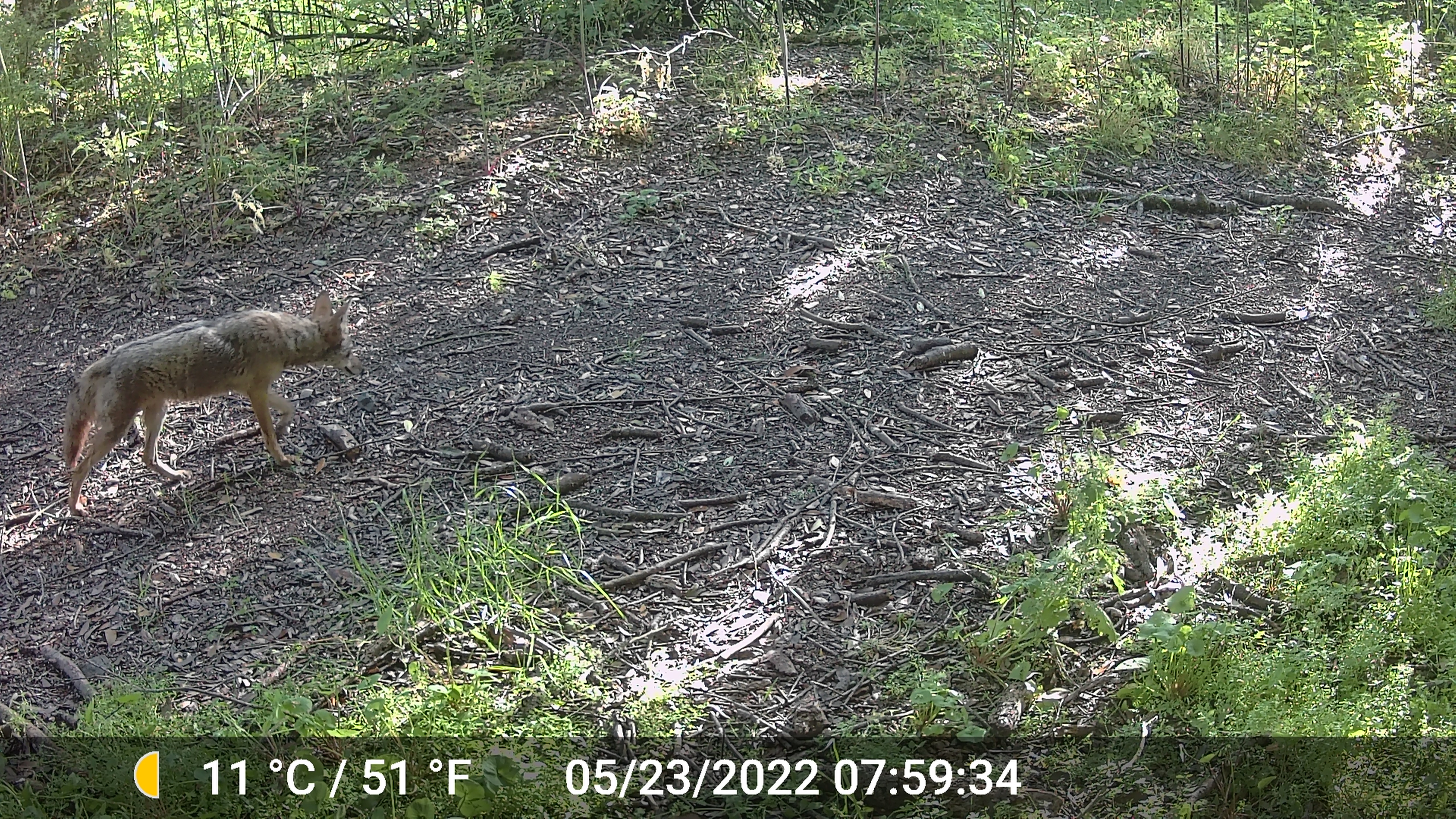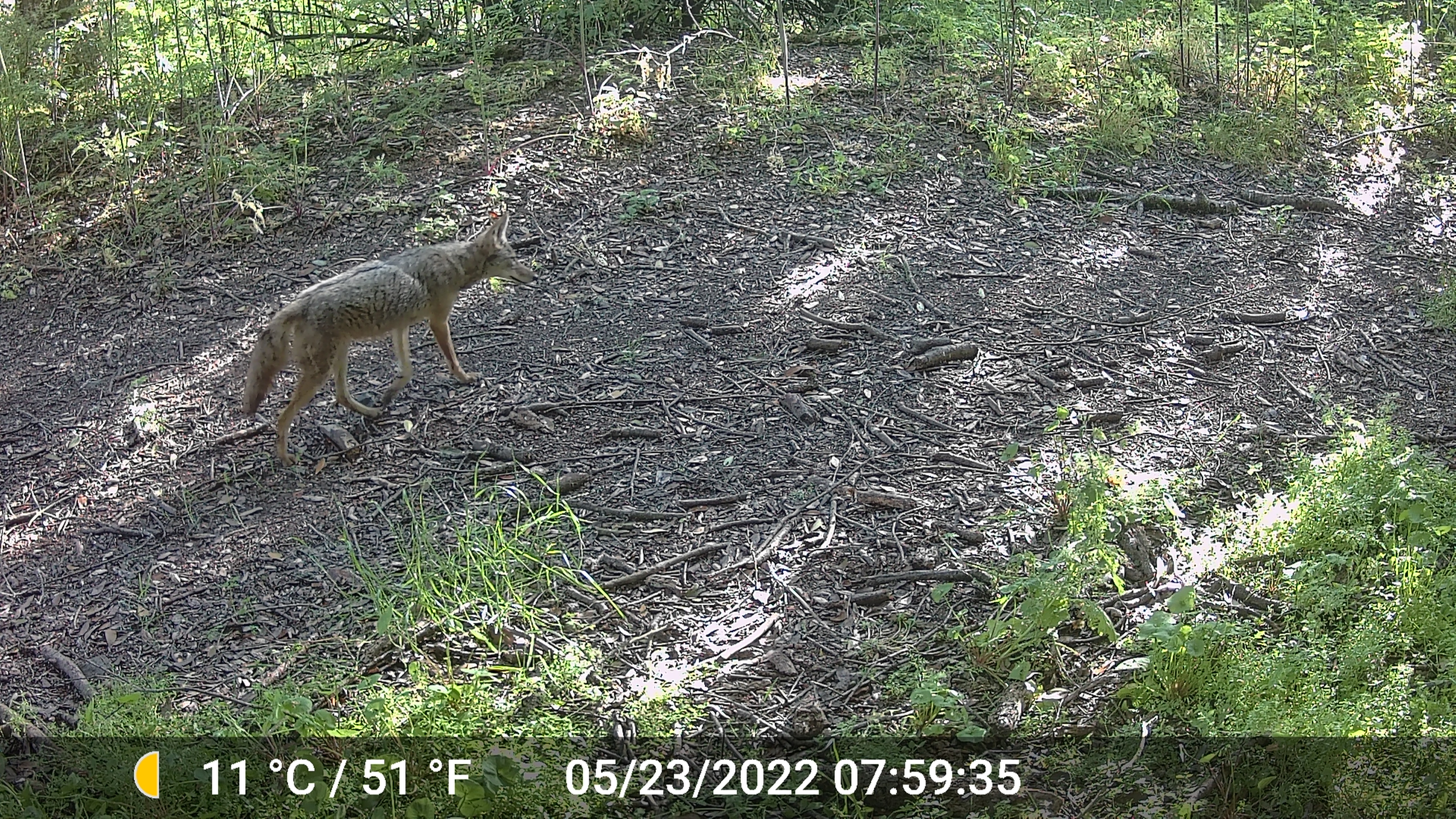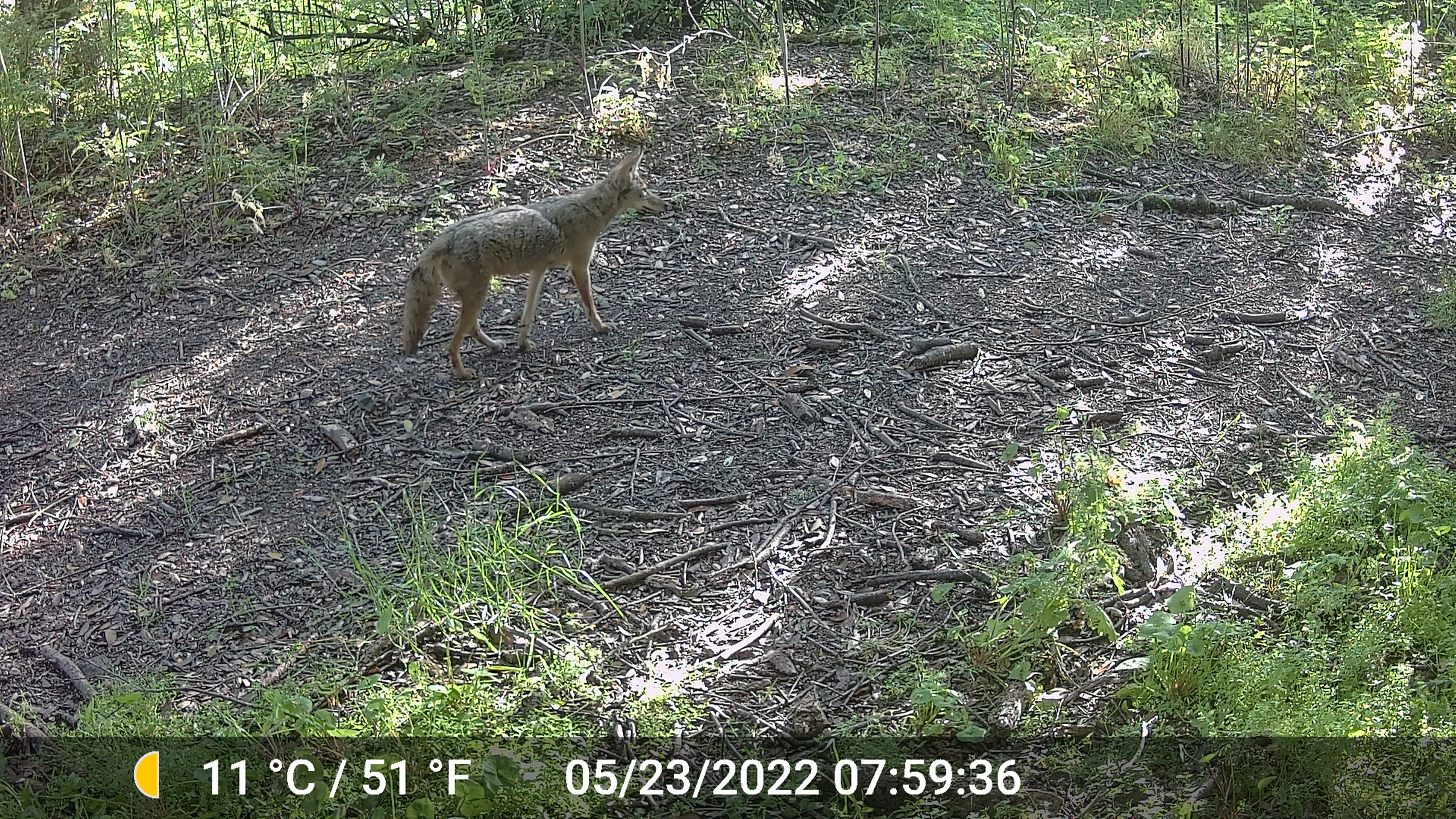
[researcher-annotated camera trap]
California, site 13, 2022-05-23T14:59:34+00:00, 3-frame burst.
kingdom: Animalia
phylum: Chordata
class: Mammalia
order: Carnivora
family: Canidae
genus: Canis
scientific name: Canis latrans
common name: coyote